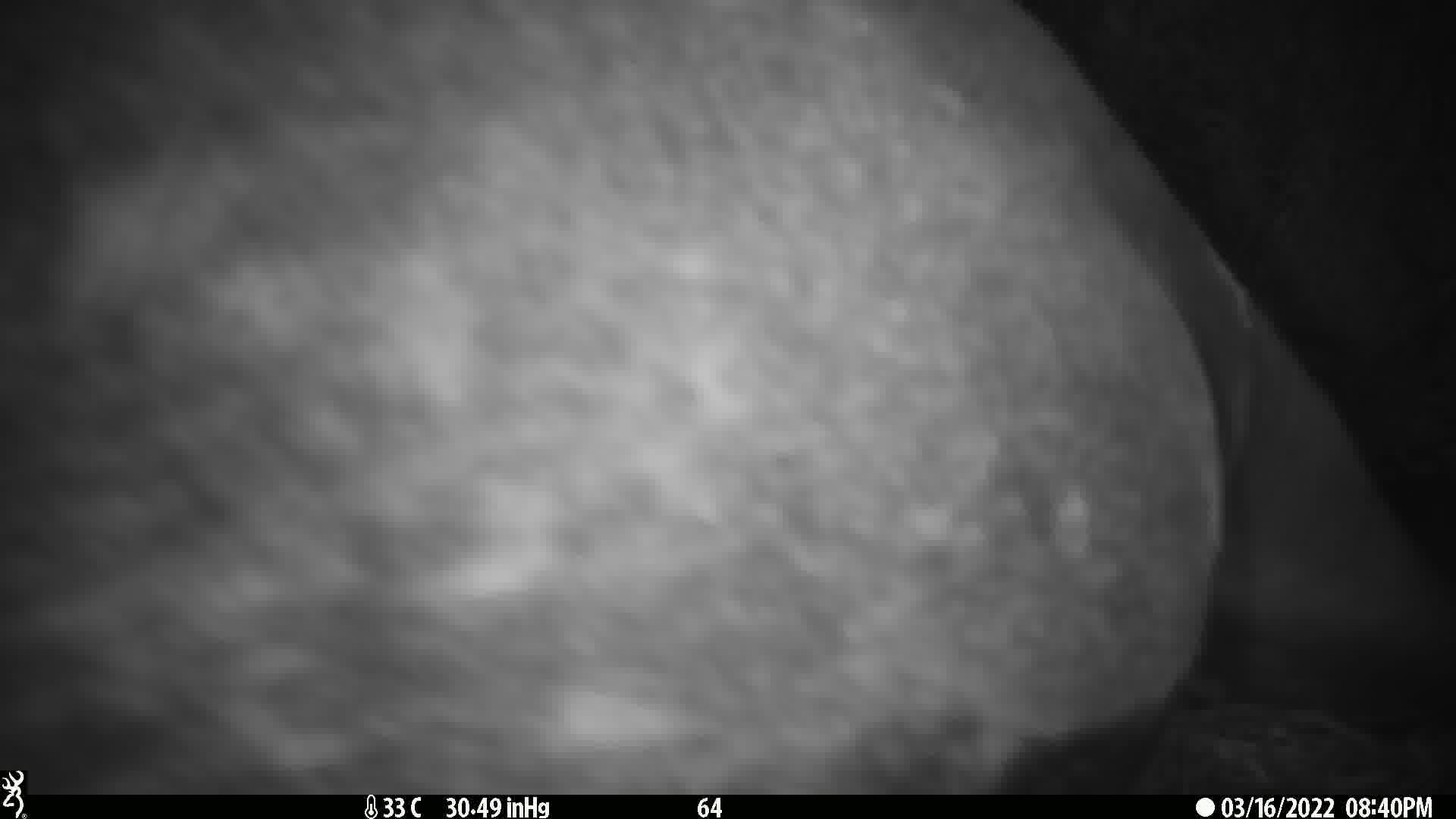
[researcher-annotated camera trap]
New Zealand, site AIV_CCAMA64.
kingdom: Animalia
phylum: Chordata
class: Mammalia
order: Carnivora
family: Otariidae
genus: Phocarctos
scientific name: Phocarctos hookeri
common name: new zealand sea lion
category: sealion